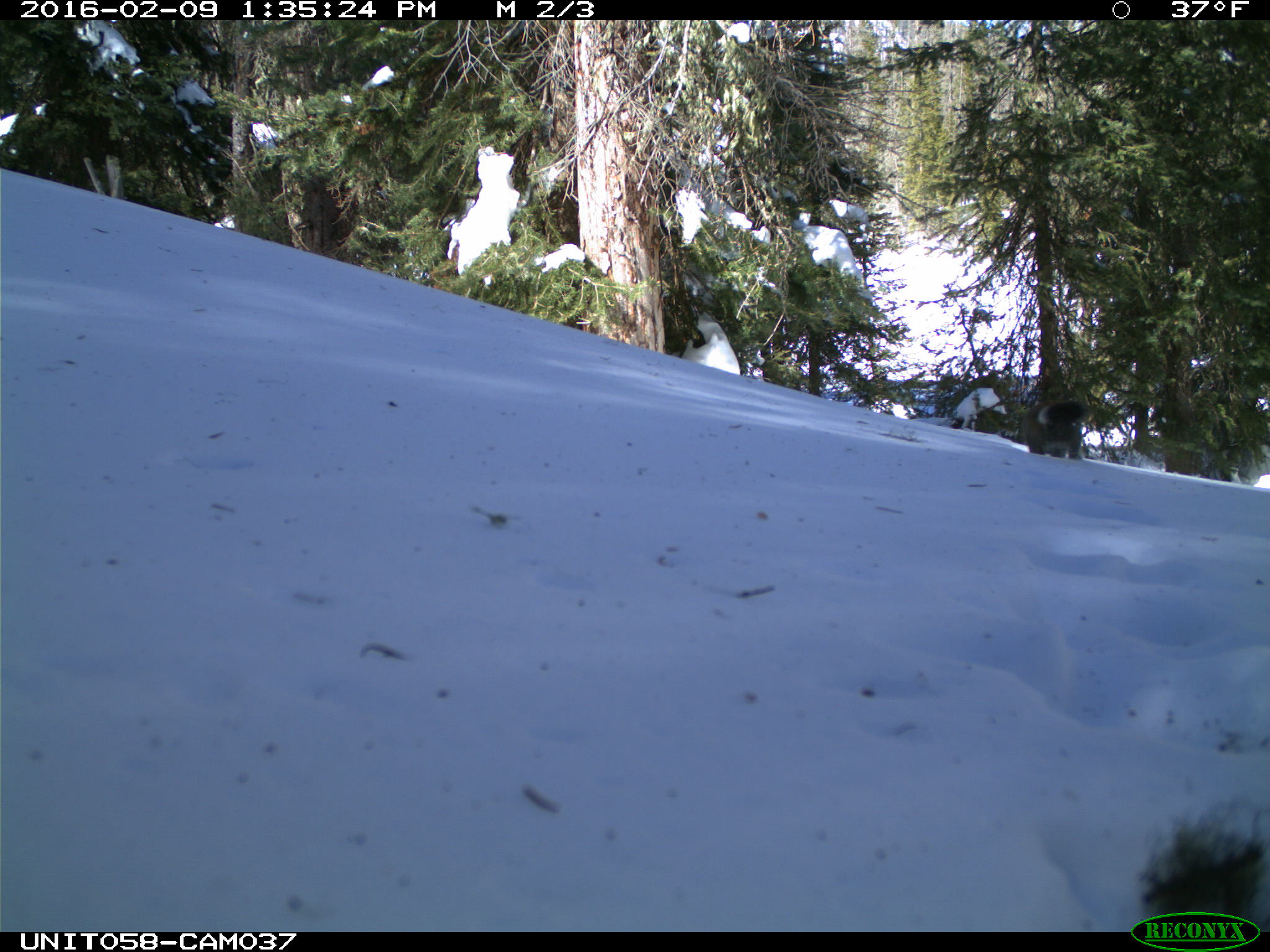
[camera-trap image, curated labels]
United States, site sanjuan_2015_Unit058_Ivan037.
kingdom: Animalia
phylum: Chordata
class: Mammalia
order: Rodentia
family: Sciuridae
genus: Tamiasciurus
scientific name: Tamiasciurus hudsonicus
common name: american red squirrel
Tamiasciurus hudsonicus (american red squirrel).